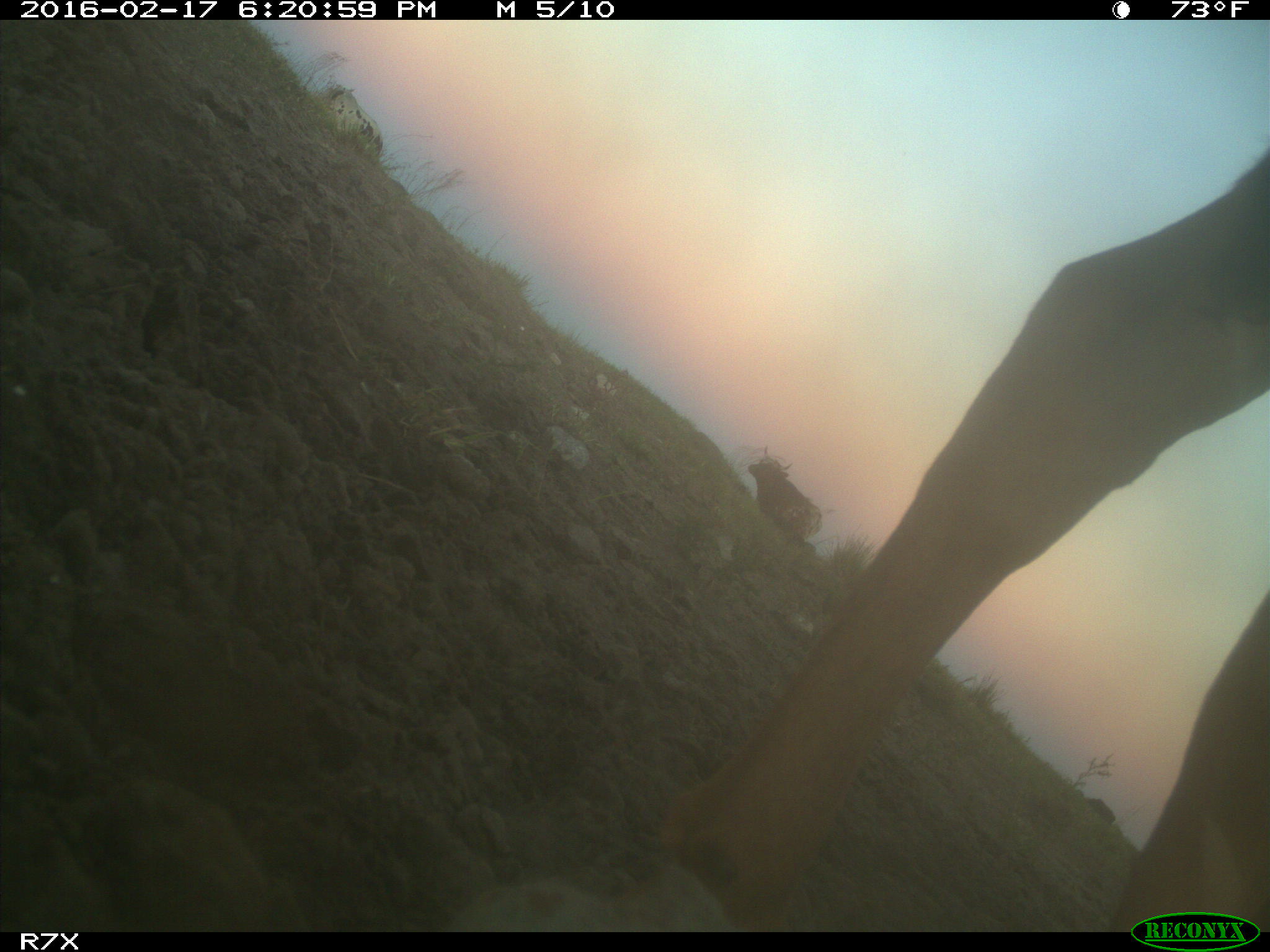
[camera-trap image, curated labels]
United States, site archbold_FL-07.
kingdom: Animalia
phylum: Chordata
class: Mammalia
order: Artiodactyla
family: Bovidae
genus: Bos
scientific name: Bos taurus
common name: domestic cow